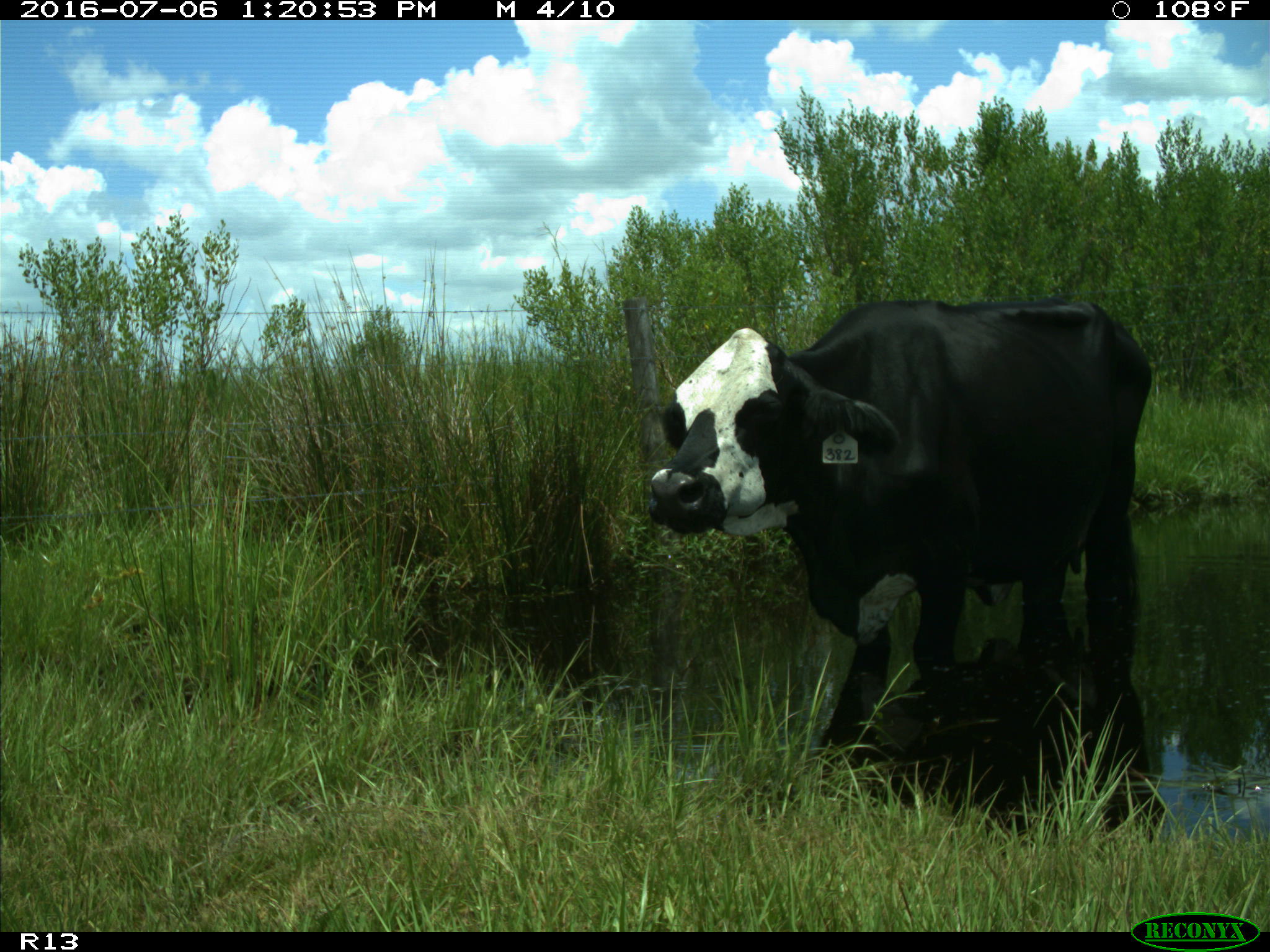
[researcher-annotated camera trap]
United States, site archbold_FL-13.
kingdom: Animalia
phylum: Chordata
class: Mammalia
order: Artiodactyla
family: Bovidae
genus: Bos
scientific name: Bos taurus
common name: domestic cow